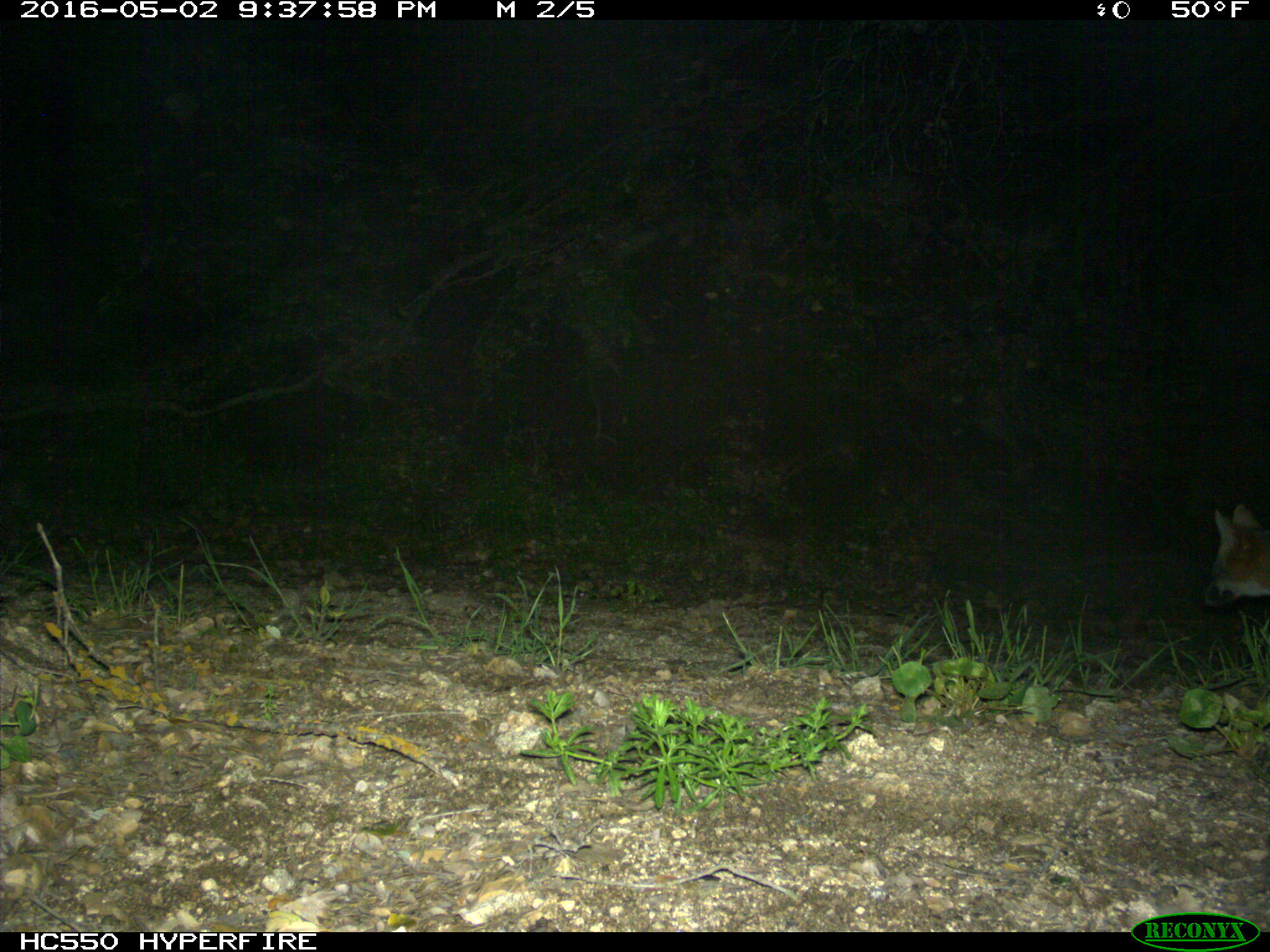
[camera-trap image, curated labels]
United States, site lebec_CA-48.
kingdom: Animalia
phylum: Chordata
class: Mammalia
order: Carnivora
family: Canidae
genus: Urocyon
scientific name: Urocyon cinereoargenteus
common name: gray fox